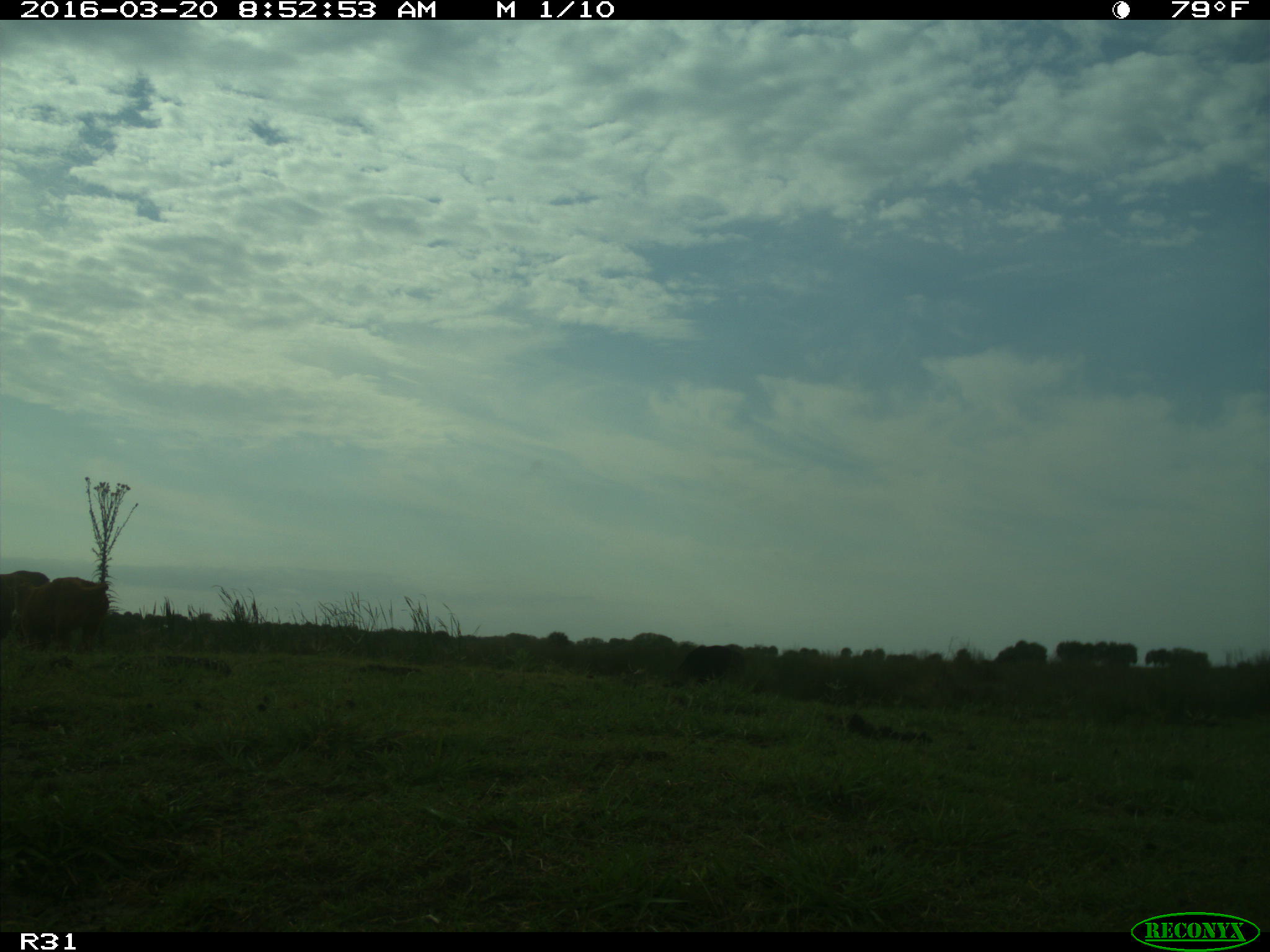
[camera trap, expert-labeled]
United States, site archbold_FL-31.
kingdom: Animalia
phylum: Chordata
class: Mammalia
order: Artiodactyla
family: Bovidae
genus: Bos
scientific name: Bos taurus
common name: domestic cow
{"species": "Bos taurus (domestic cow)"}